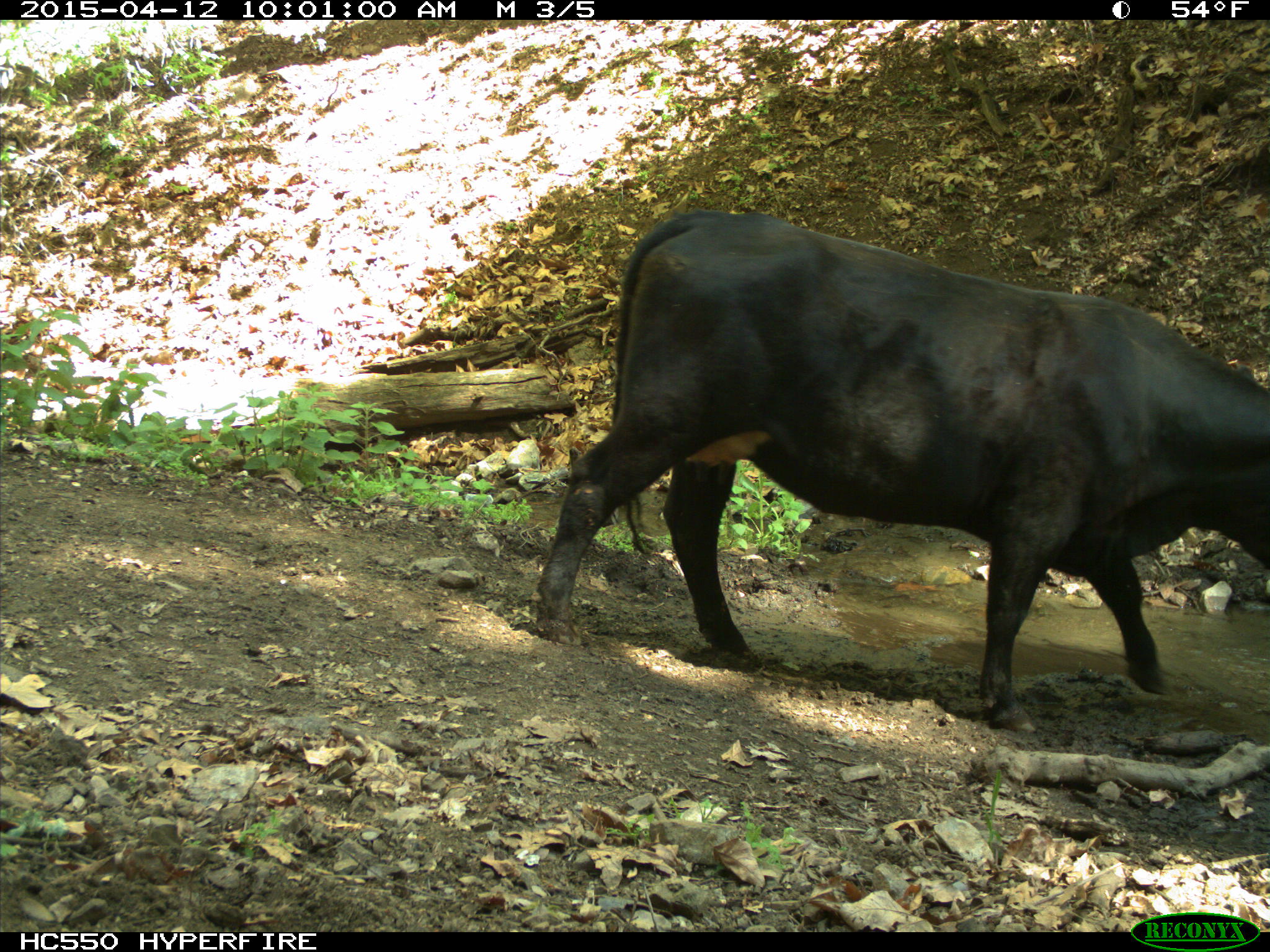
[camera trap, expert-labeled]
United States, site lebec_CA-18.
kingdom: Animalia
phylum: Chordata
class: Mammalia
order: Artiodactyla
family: Bovidae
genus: Bos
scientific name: Bos taurus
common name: domestic cow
Bos taurus (domestic cow).